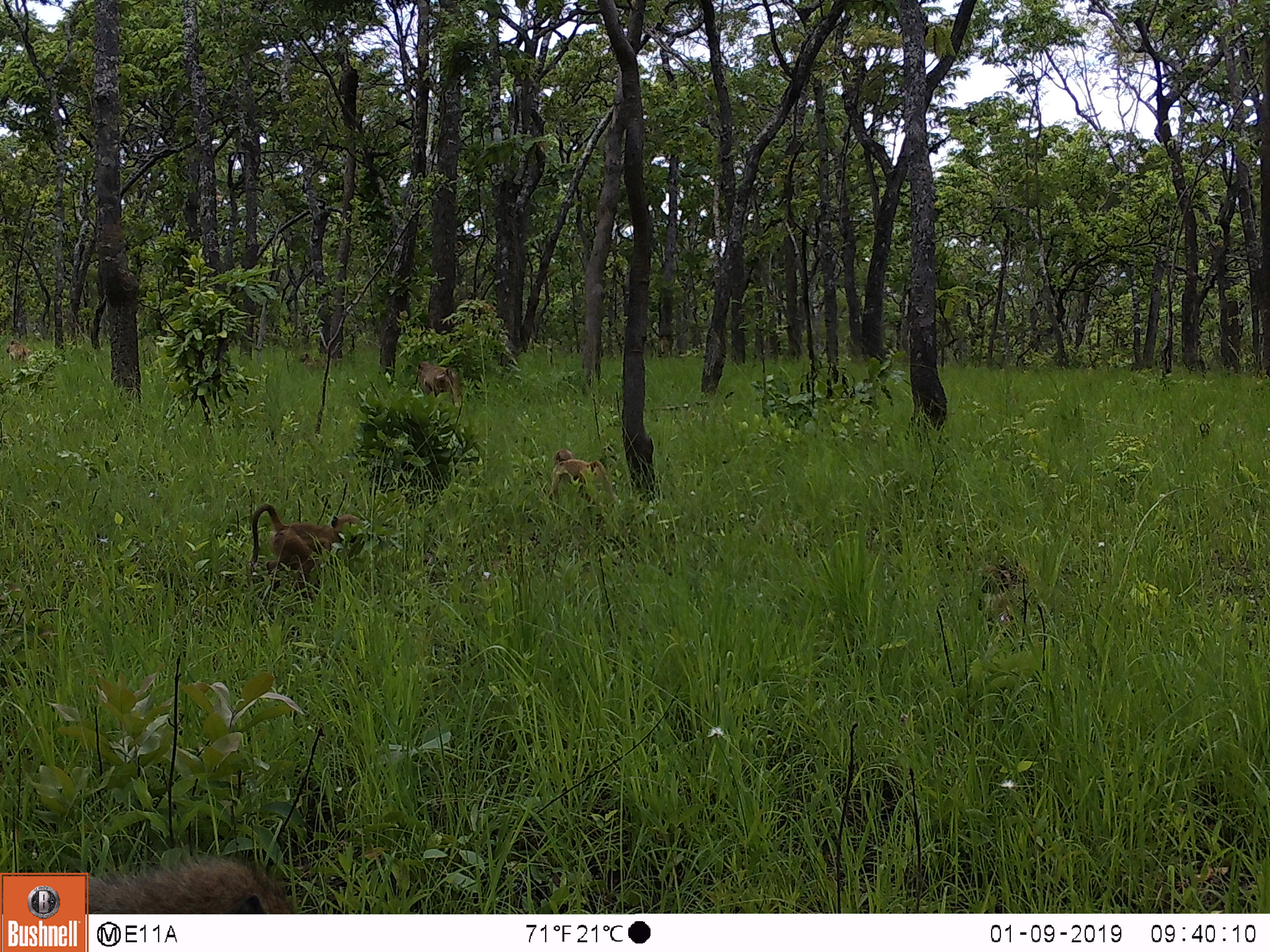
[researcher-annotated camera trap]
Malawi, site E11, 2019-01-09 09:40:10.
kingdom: Animalia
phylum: Chordata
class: Mammalia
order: Primates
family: Cercopithecidae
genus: Papio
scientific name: Papio cynocephalus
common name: yellow baboon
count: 4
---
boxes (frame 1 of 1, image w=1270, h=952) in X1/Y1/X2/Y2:
yellow baboon: 237/500/376/590; 91/861/308/914; 551/443/618/520; 412/356/459/408